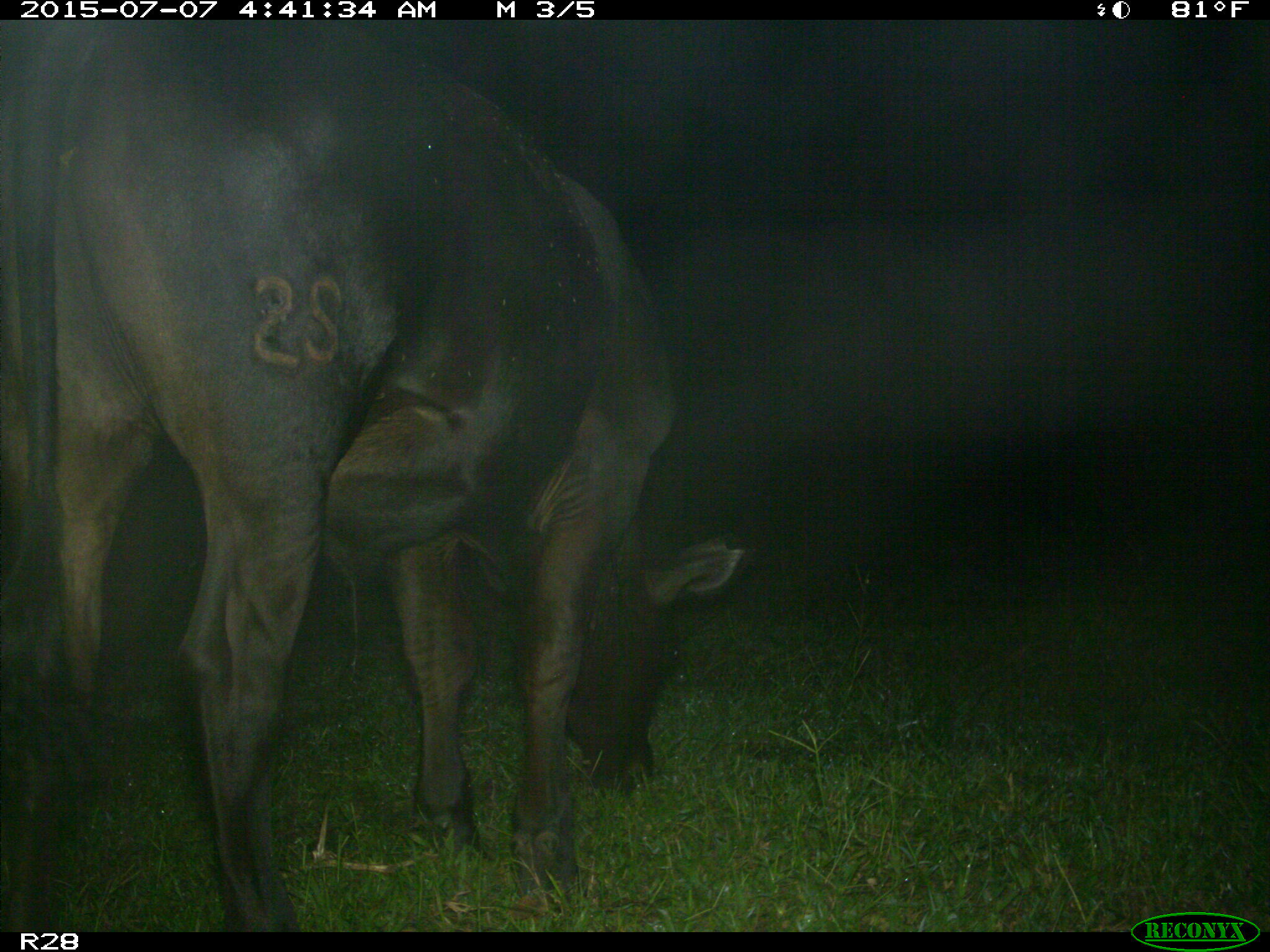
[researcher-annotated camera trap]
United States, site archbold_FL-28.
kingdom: Animalia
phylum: Chordata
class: Mammalia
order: Artiodactyla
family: Bovidae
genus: Bos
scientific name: Bos taurus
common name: domestic cow